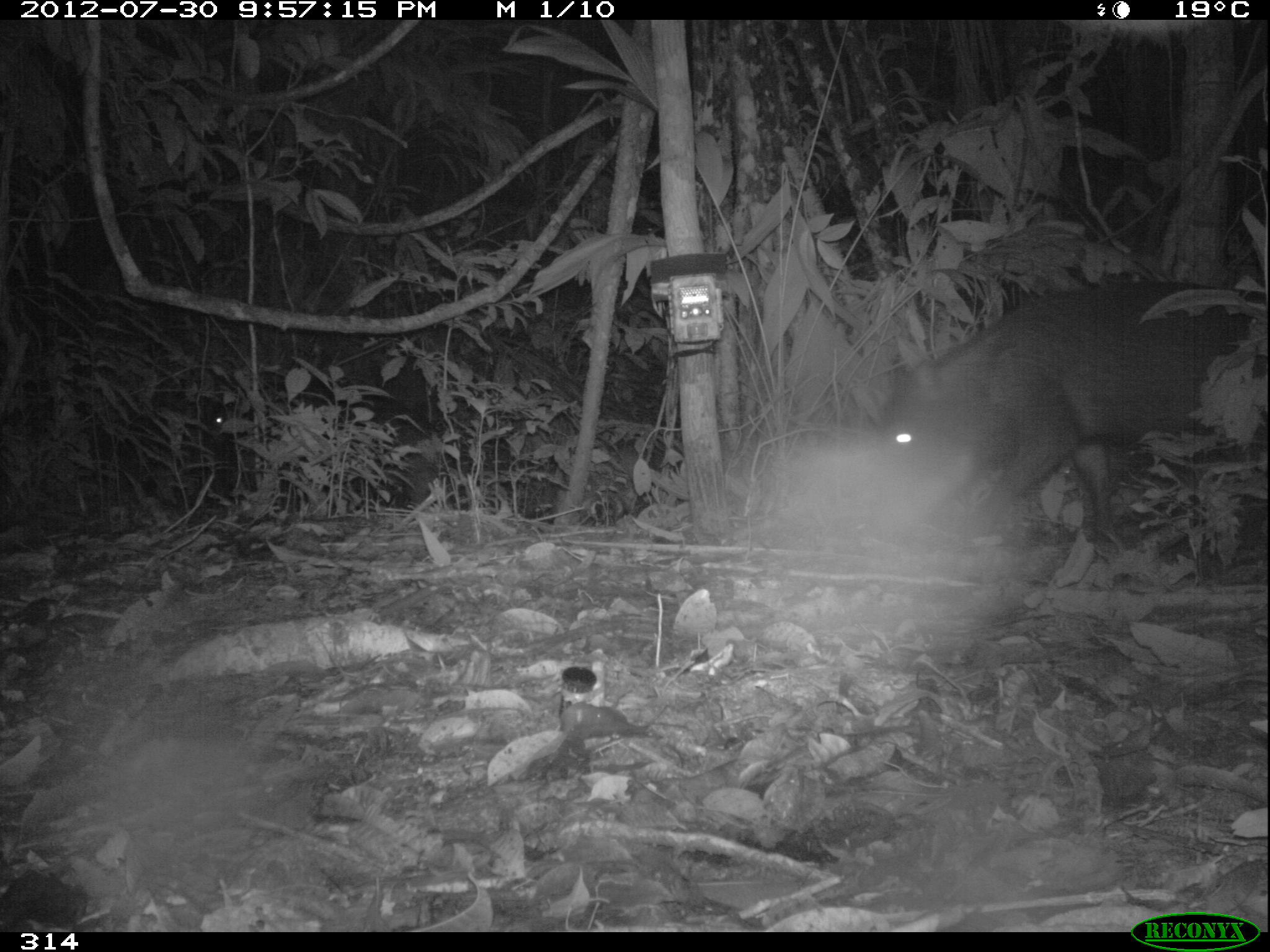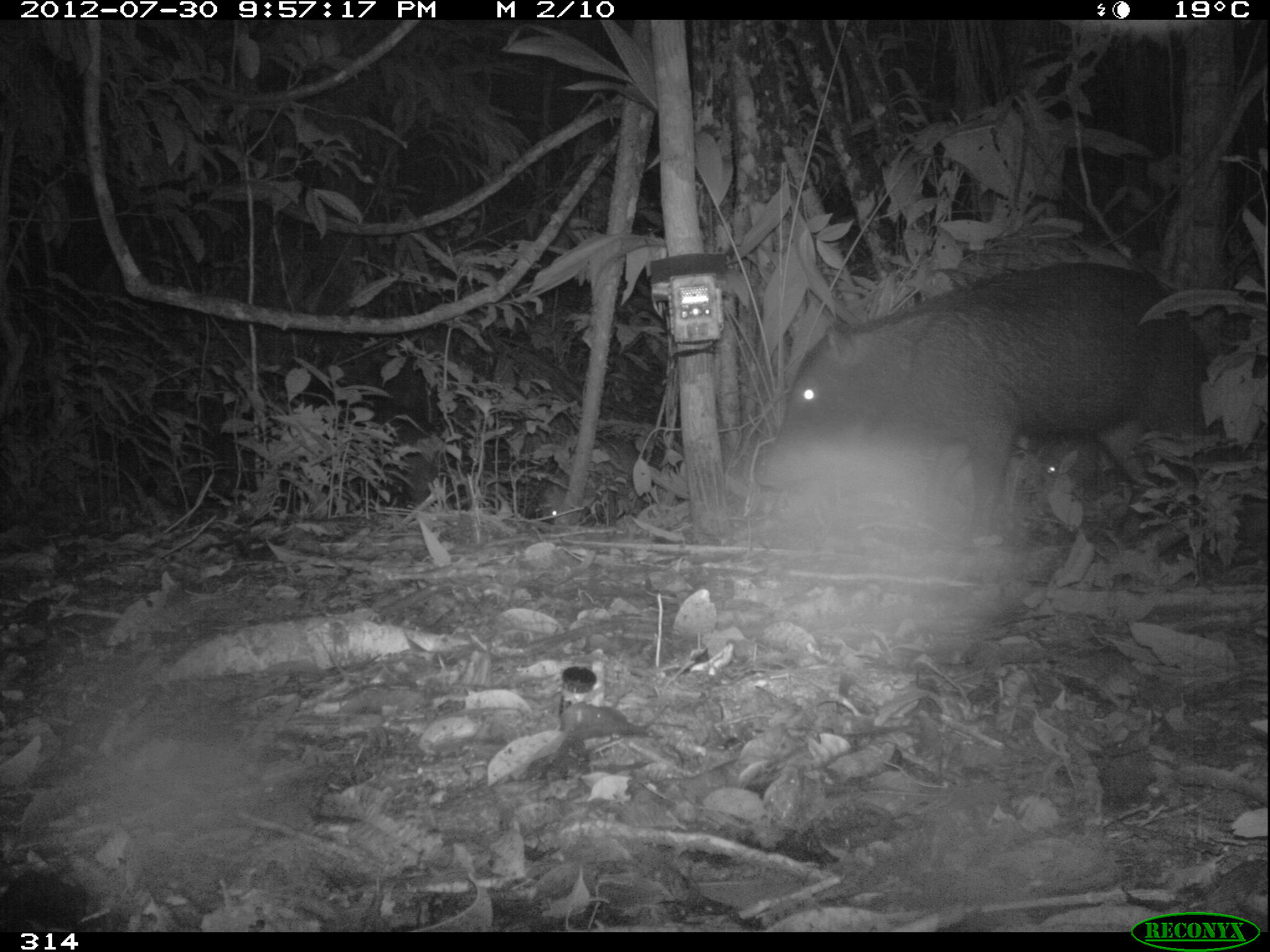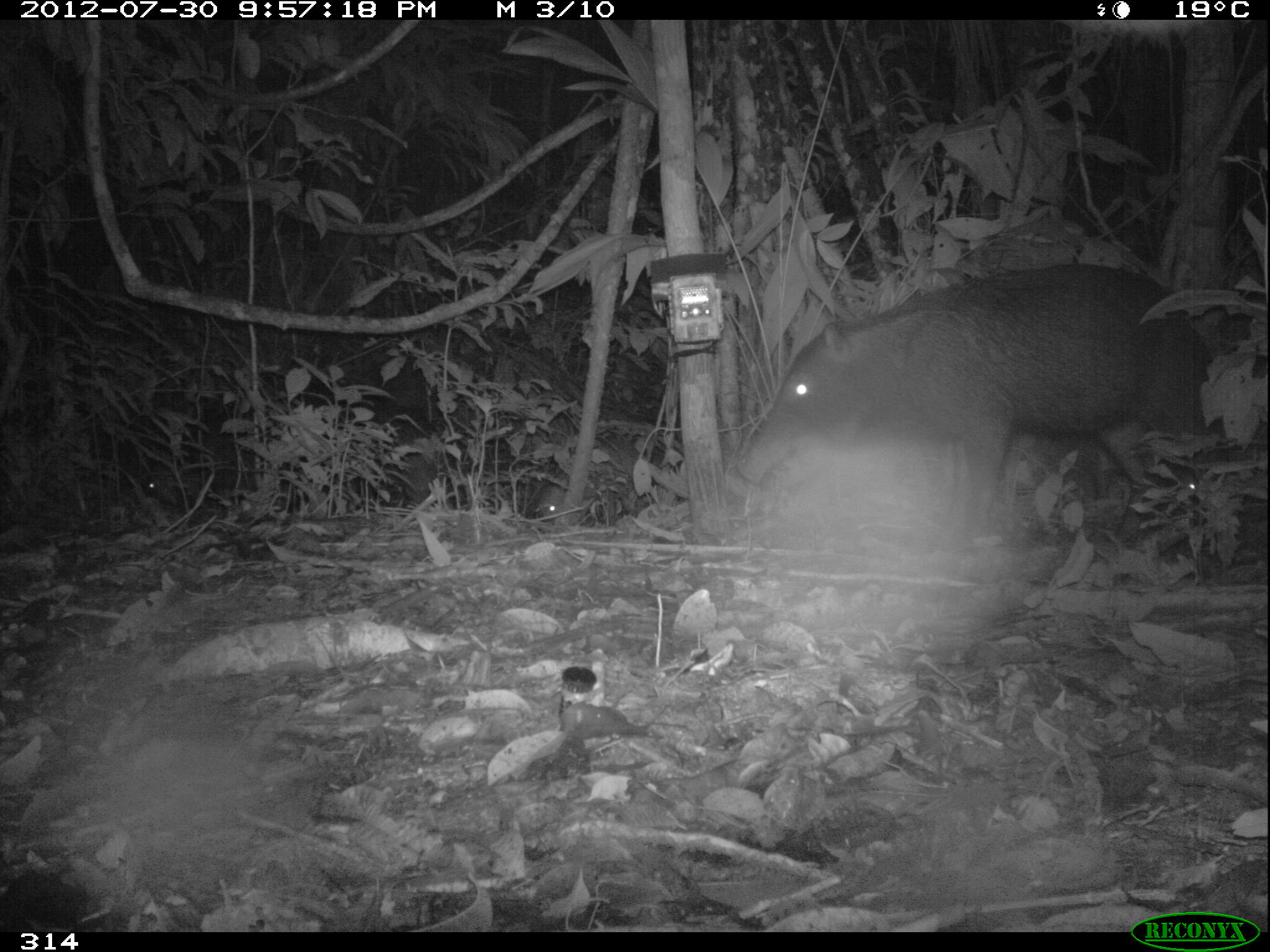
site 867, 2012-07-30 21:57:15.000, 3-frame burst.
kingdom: Animalia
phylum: Chordata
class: Mammalia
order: Artiodactyla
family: Tayassuidae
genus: Tayassu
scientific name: Tayassu pecari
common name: white-lipped peccary